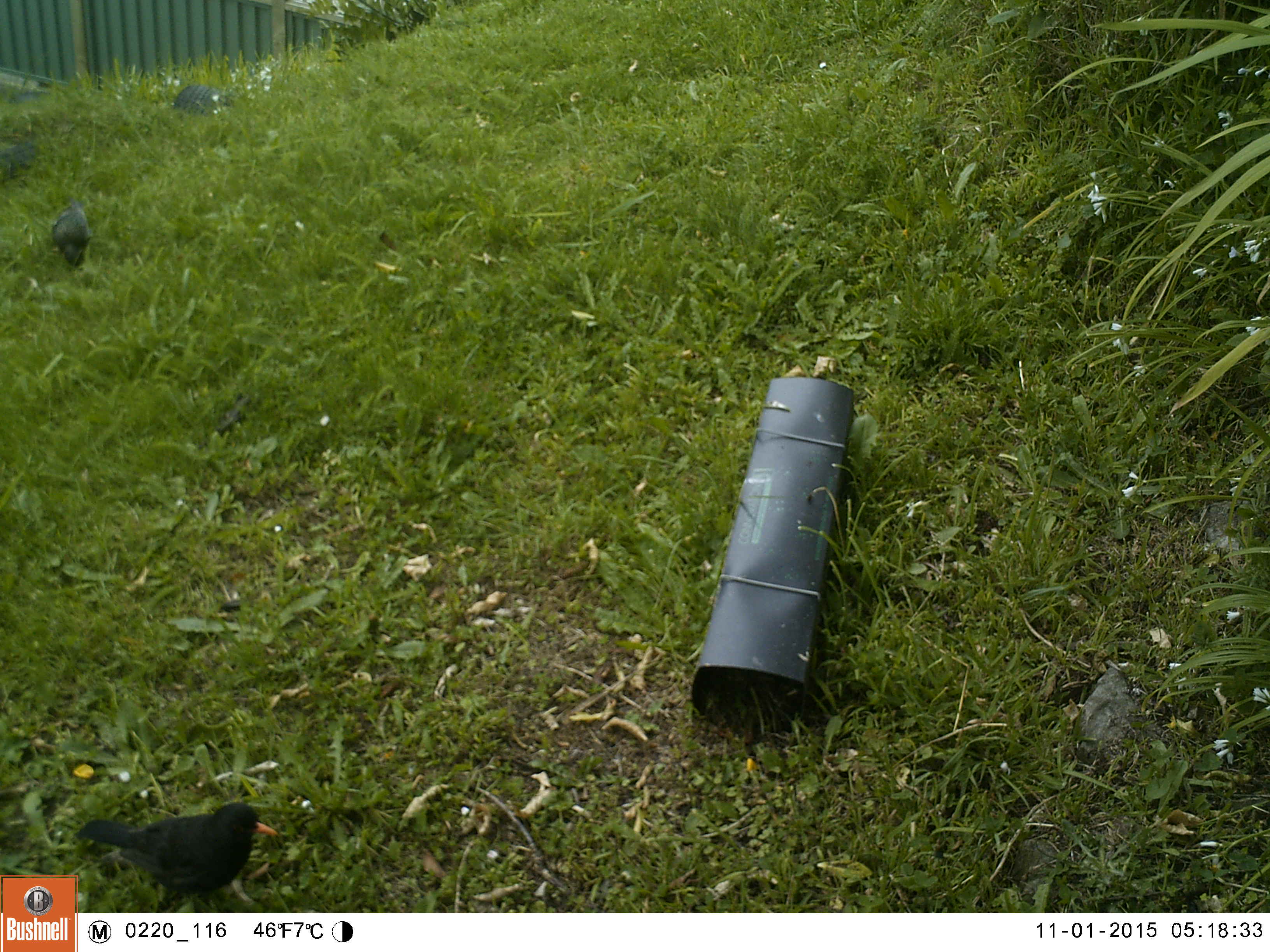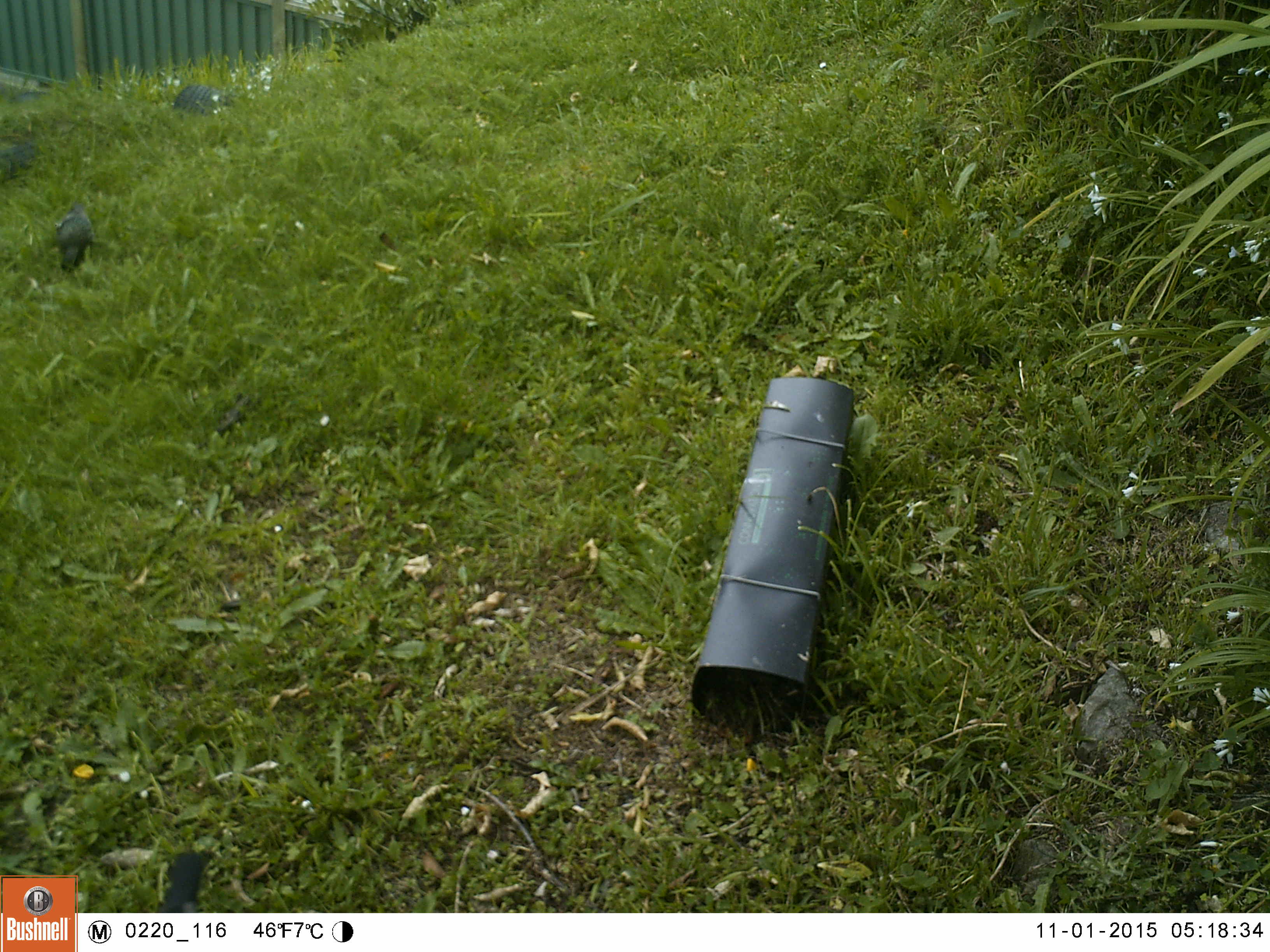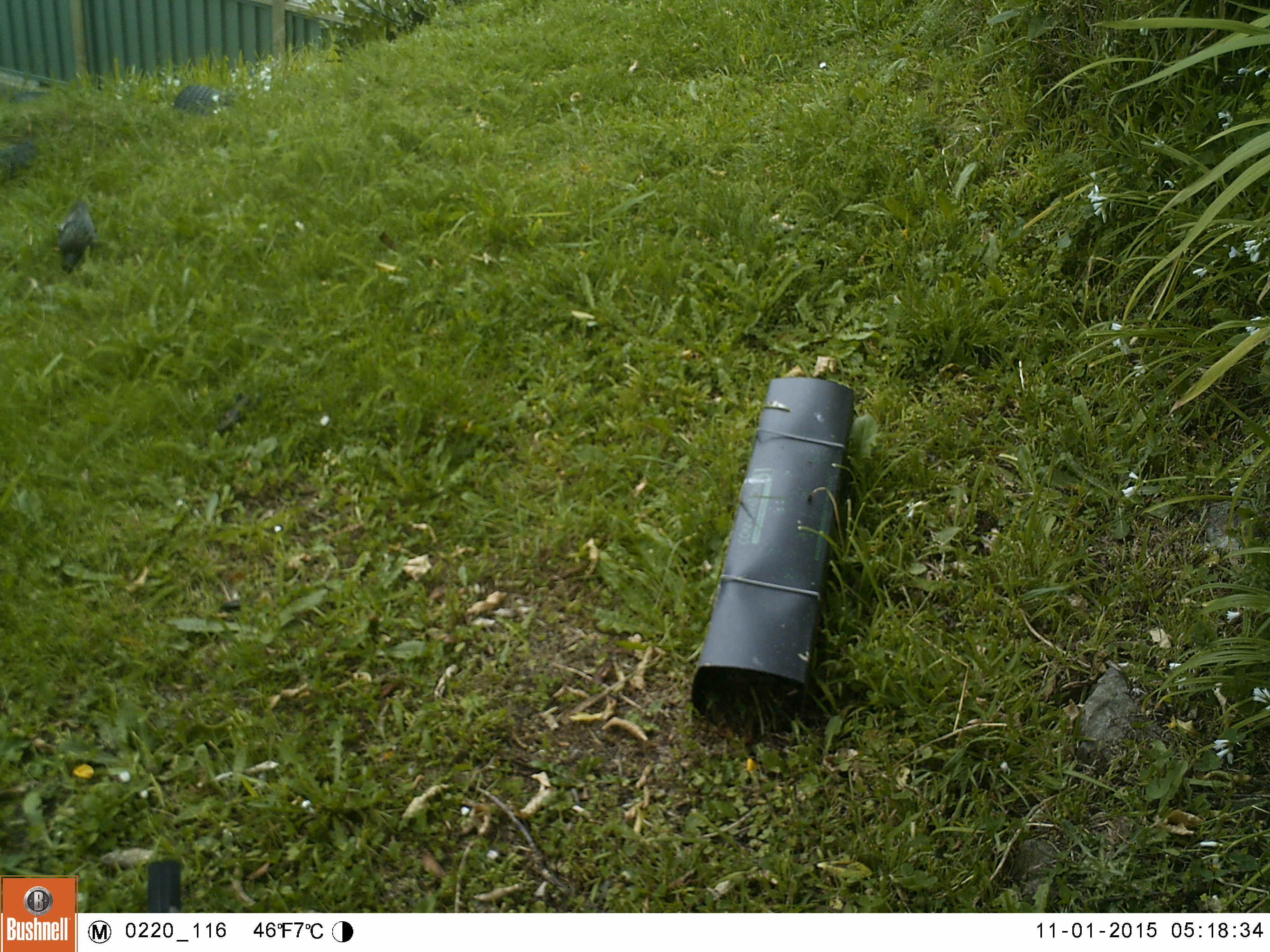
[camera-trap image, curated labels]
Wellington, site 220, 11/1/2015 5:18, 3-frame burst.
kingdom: Animalia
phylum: Chordata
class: Aves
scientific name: Aves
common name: bird